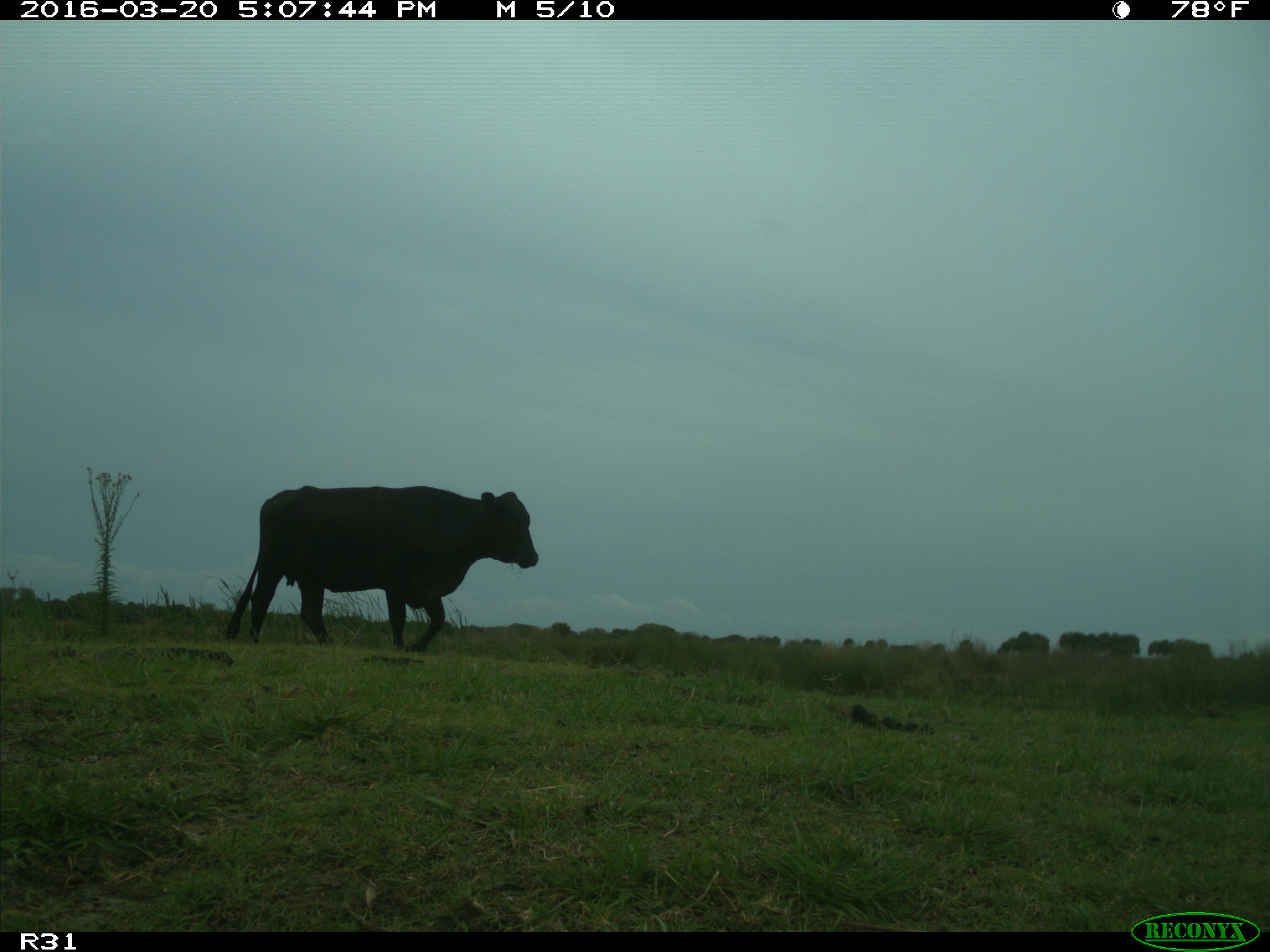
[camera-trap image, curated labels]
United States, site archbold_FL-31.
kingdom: Animalia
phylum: Chordata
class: Mammalia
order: Artiodactyla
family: Bovidae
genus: Bos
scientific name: Bos taurus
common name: domestic cow